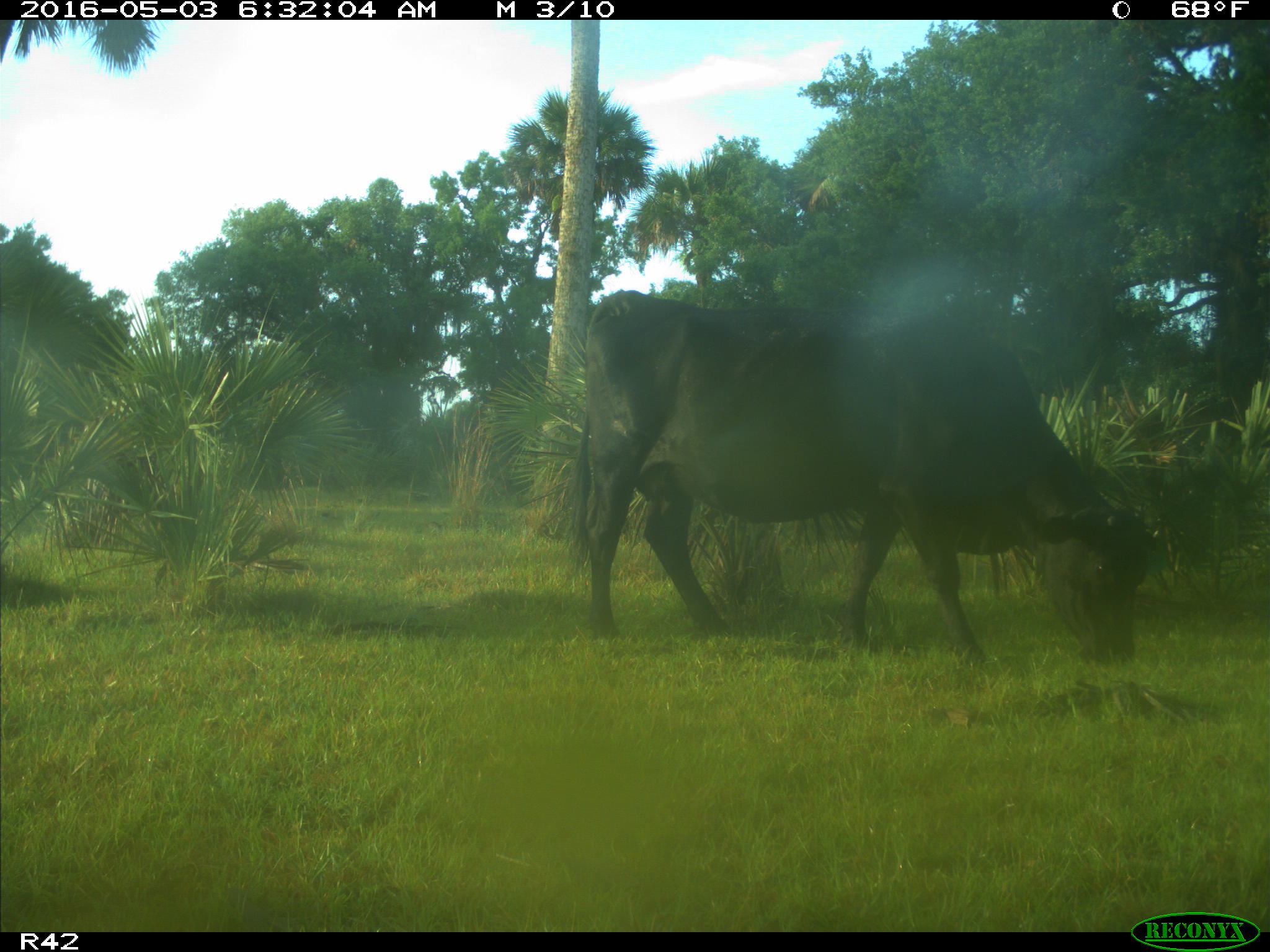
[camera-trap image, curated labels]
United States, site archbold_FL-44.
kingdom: Animalia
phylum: Chordata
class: Mammalia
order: Artiodactyla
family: Bovidae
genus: Bos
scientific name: Bos taurus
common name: domestic cow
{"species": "Bos taurus (domestic cow)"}